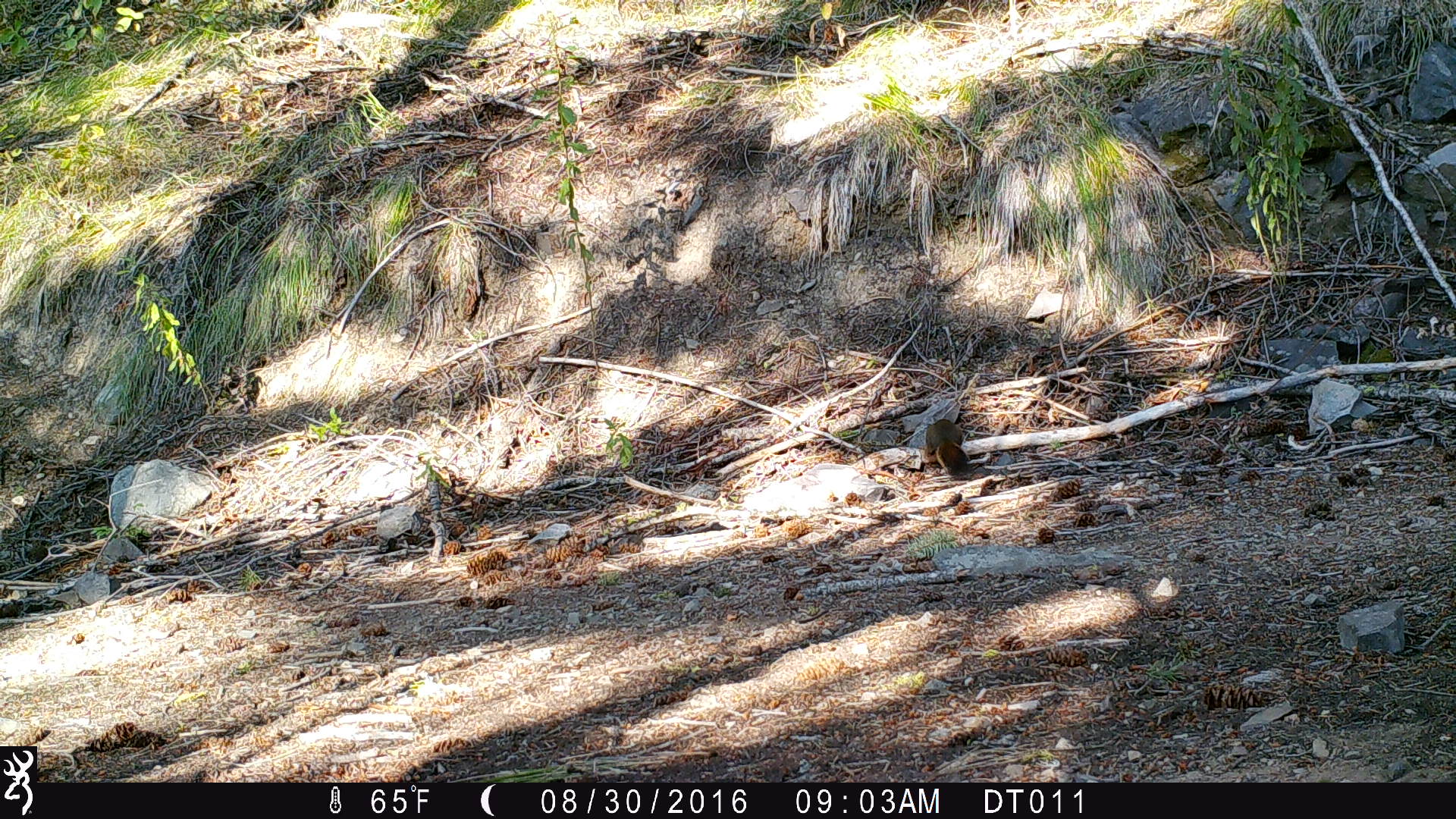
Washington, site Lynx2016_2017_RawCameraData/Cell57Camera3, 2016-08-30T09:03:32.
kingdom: Animalia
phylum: Chordata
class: Mammalia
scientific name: Mammalia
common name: small mammal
Small mammal (Mammalia). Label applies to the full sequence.